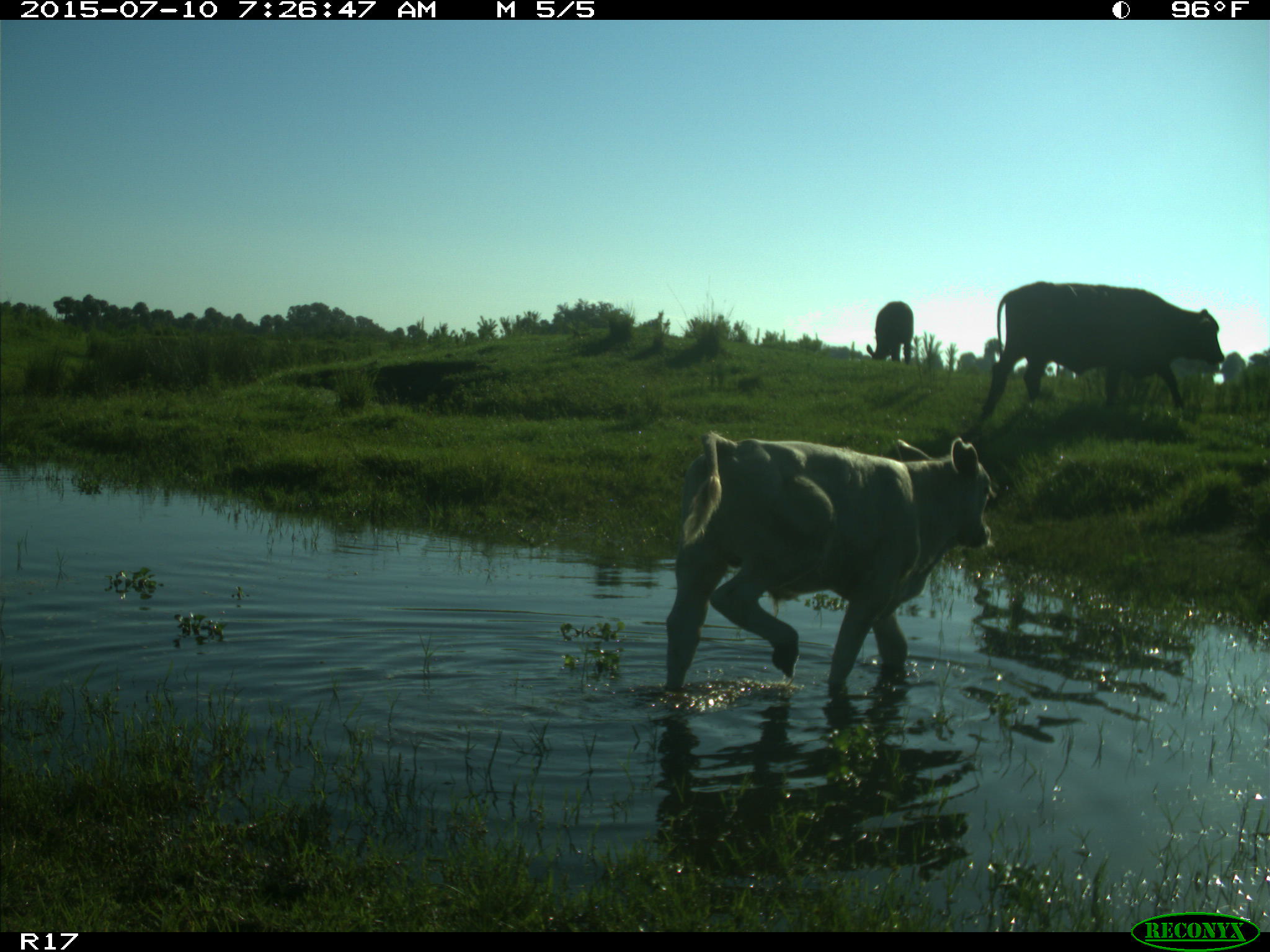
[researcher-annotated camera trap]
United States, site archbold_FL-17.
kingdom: Animalia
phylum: Chordata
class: Mammalia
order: Artiodactyla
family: Bovidae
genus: Bos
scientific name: Bos taurus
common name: domestic cow